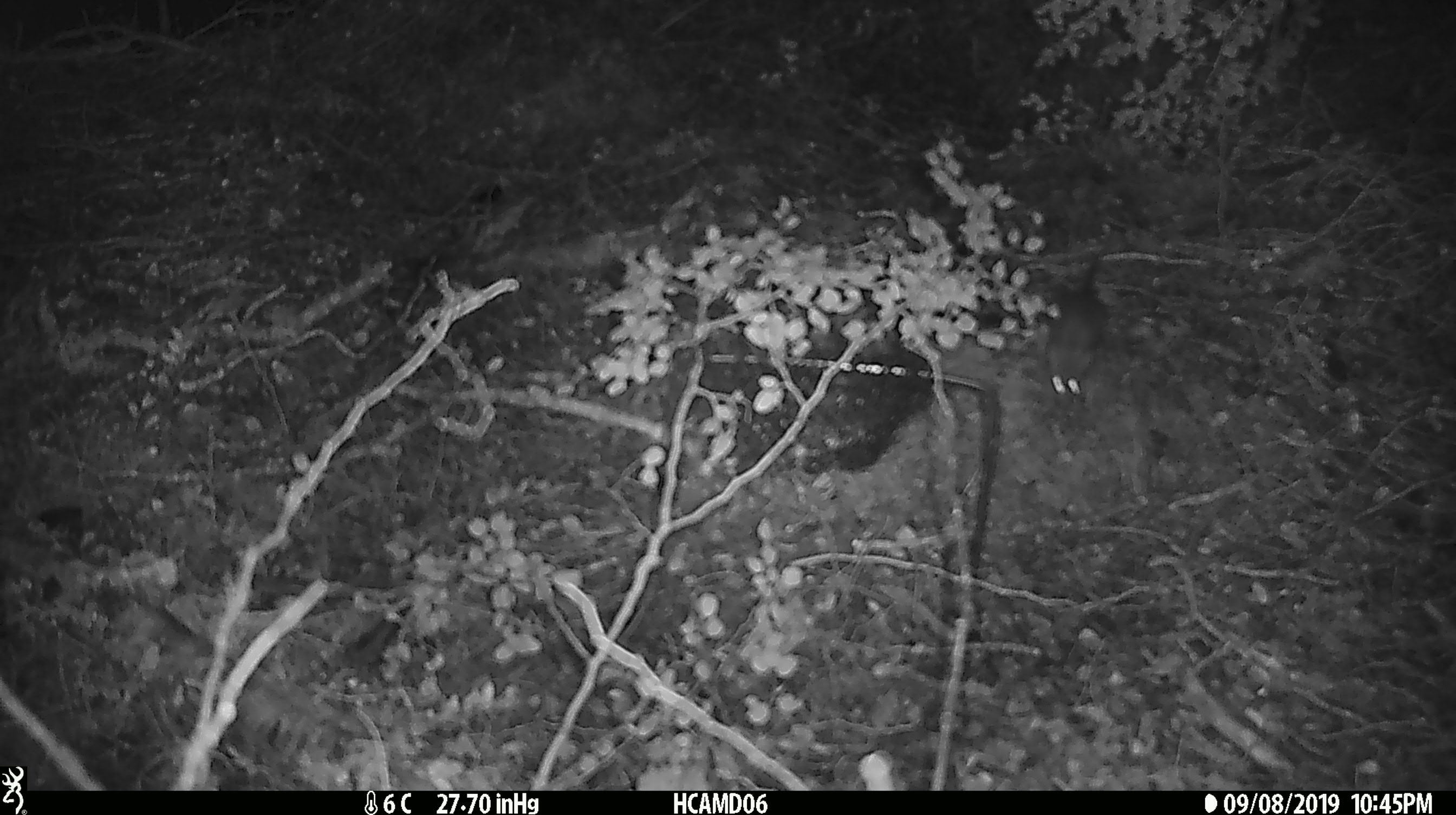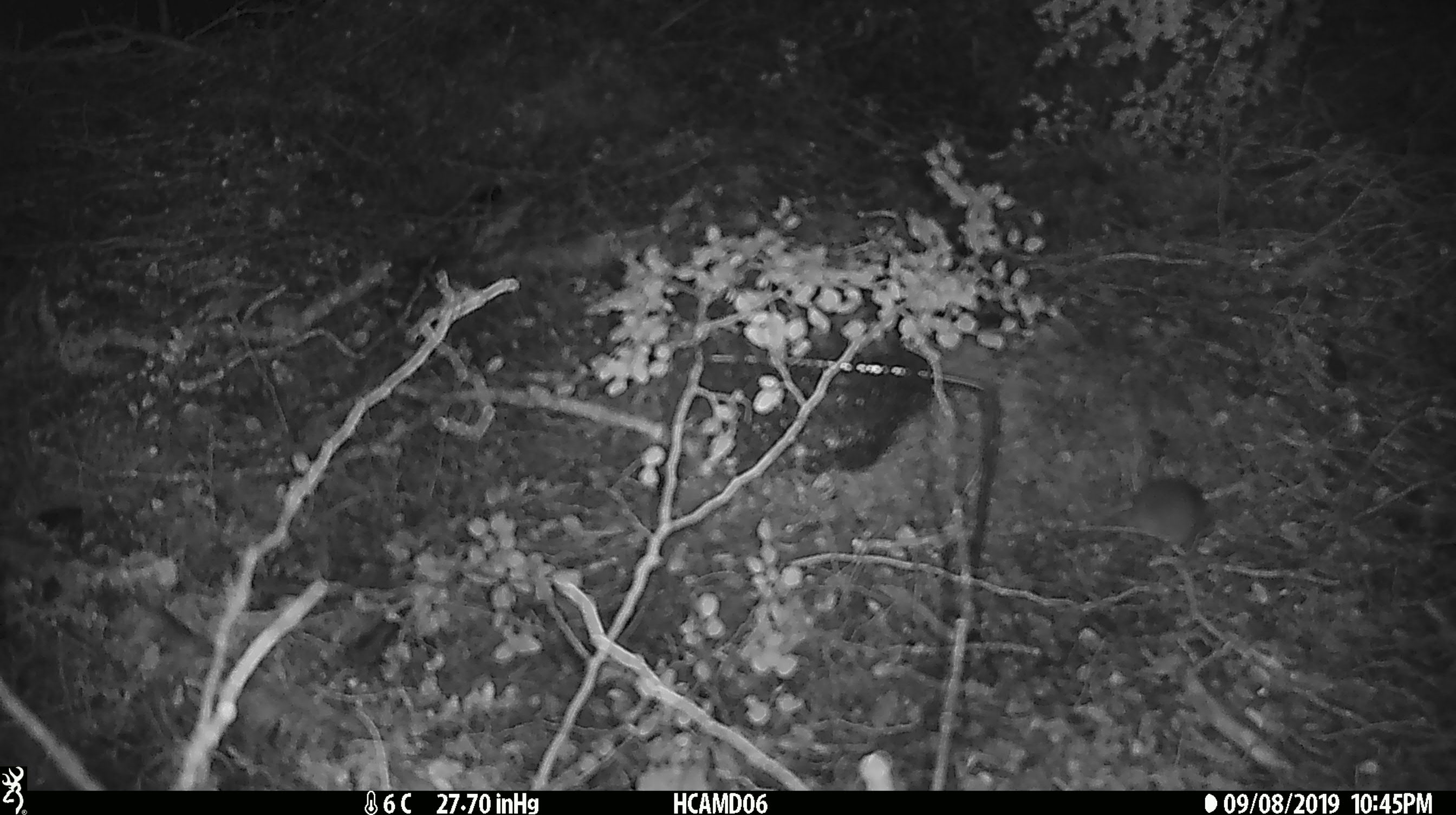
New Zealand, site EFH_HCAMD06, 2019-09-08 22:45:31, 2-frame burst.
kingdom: Animalia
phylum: Chordata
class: Mammalia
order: Rodentia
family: Muridae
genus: Mus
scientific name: Mus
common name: mouse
Mouse (Mus).